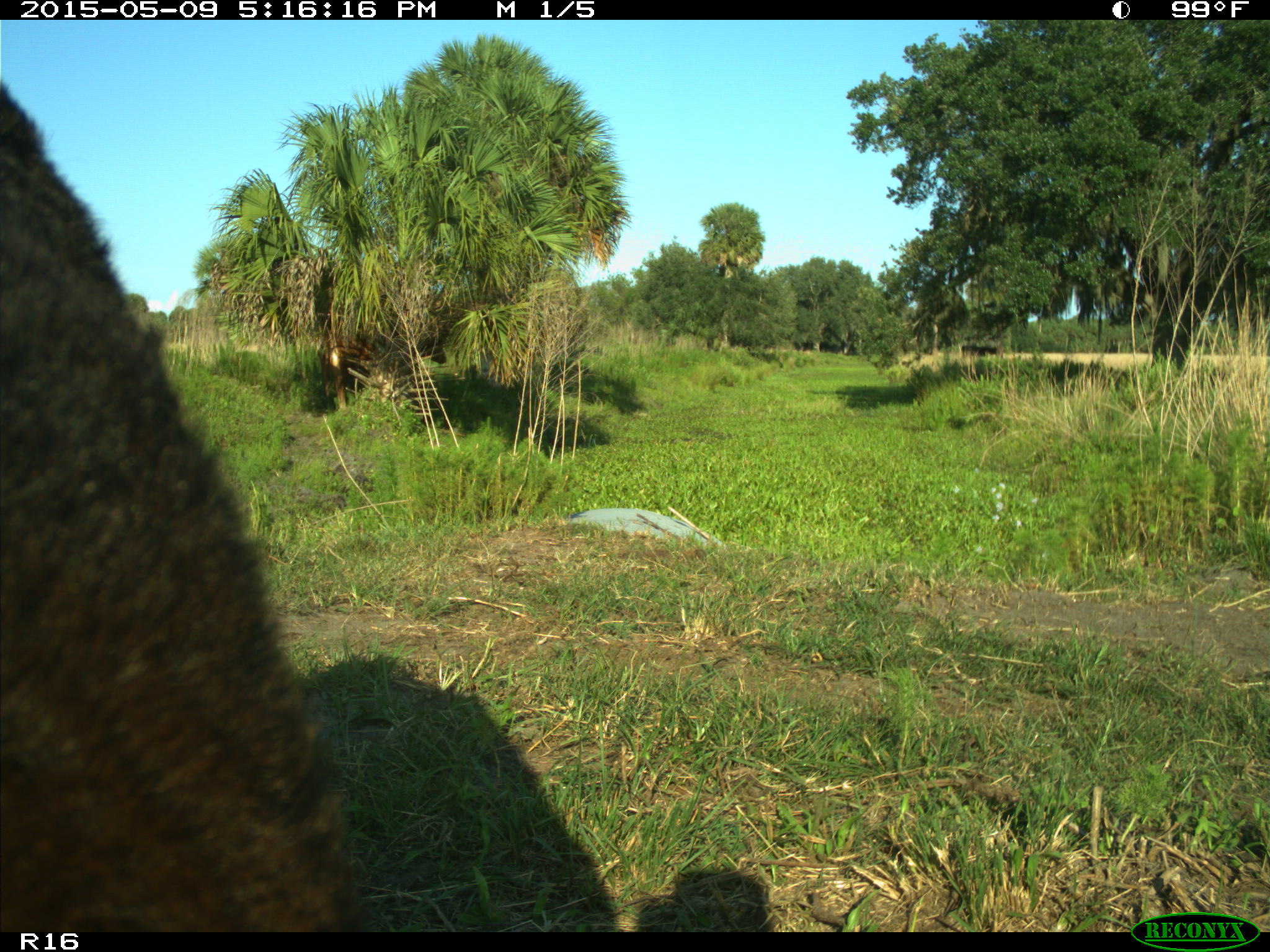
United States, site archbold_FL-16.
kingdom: Animalia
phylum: Chordata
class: Mammalia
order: Artiodactyla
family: Suidae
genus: Sus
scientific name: Sus scrofa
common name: wild boar